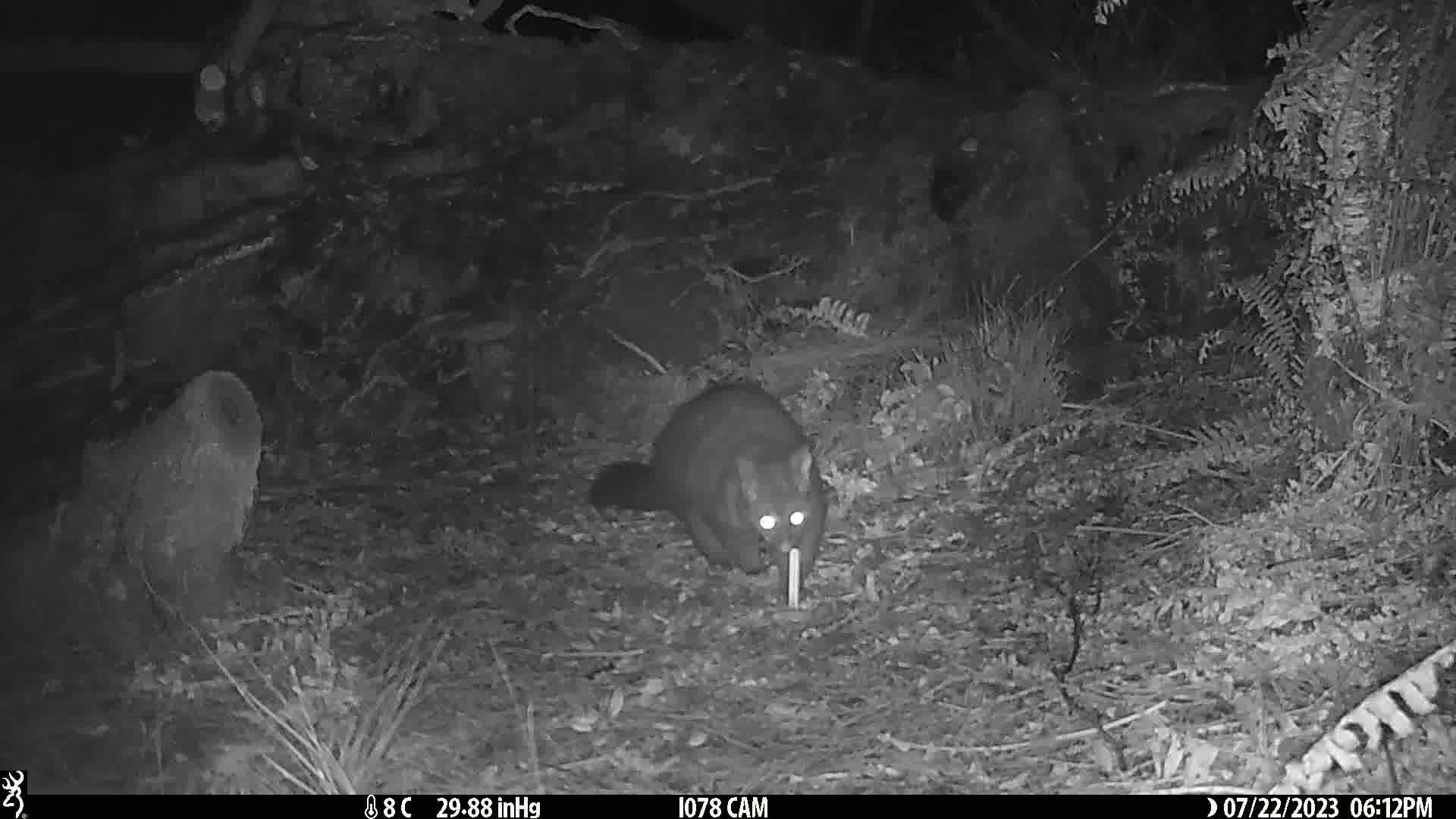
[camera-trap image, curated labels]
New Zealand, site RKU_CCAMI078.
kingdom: Animalia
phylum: Chordata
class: Mammalia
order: Diprotodontia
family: Phalangeridae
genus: Trichosurus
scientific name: Trichosurus vulpecula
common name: common brushtail possum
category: possum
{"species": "possum (common brushtail possum) (Trichosurus vulpecula)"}